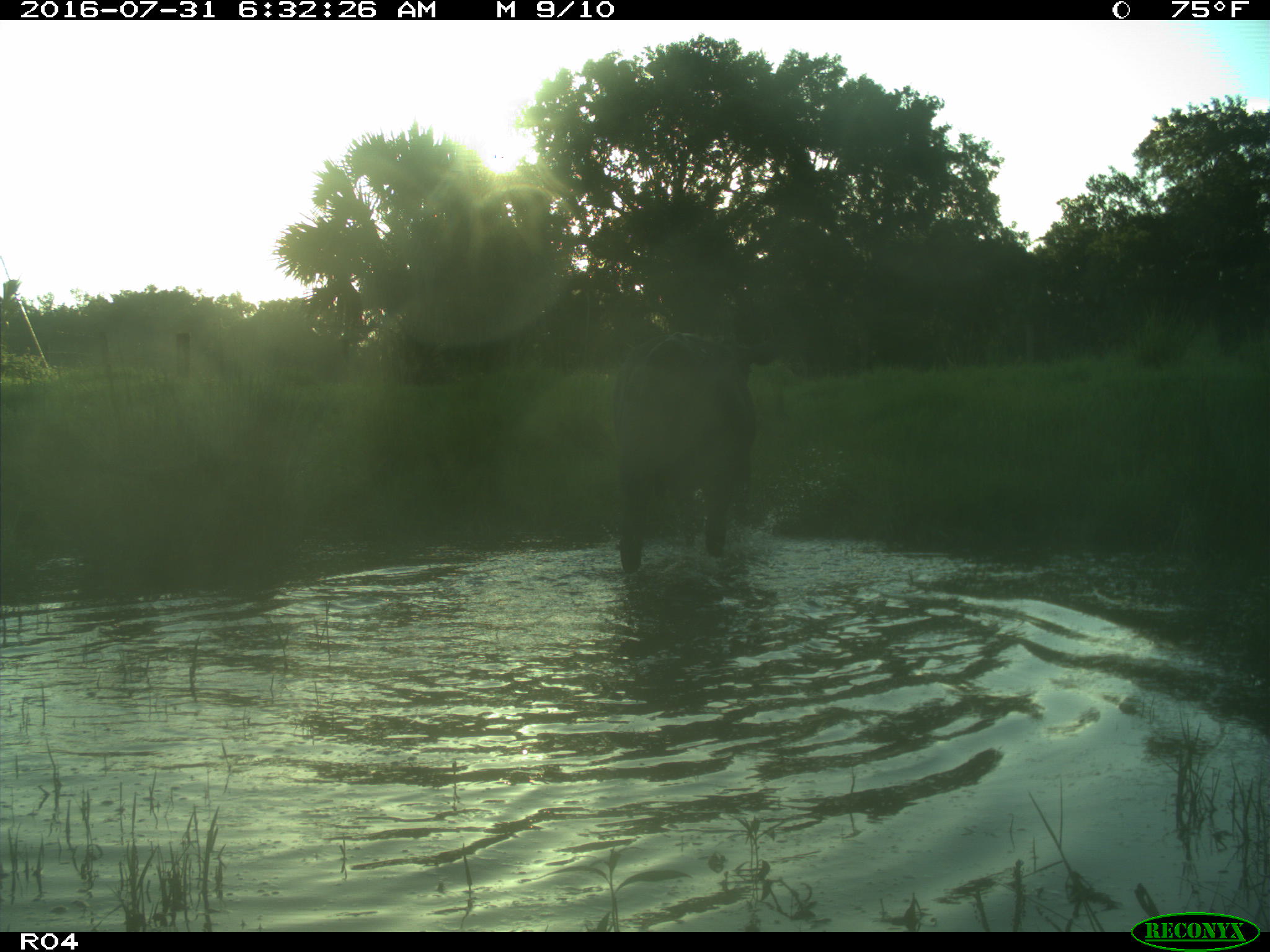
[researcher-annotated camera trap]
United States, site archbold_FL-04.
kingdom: Animalia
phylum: Chordata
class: Mammalia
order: Artiodactyla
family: Bovidae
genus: Bos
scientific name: Bos taurus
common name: domestic cow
Bos taurus (domestic cow).